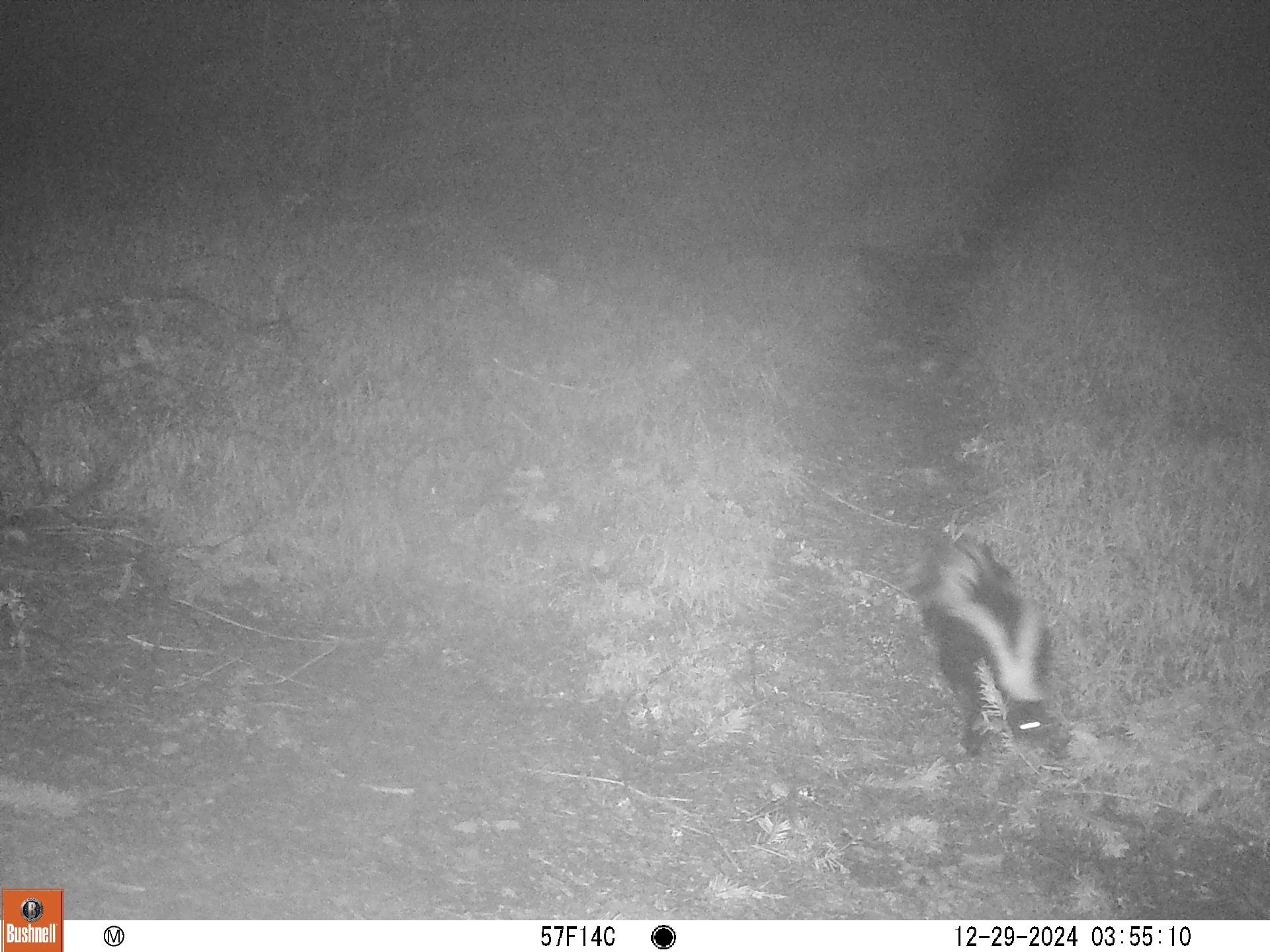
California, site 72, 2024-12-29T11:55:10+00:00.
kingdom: Animalia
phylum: Chordata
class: Mammalia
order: Carnivora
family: Mephitidae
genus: Mephitis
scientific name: Mephitis mephitis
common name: striped skunk